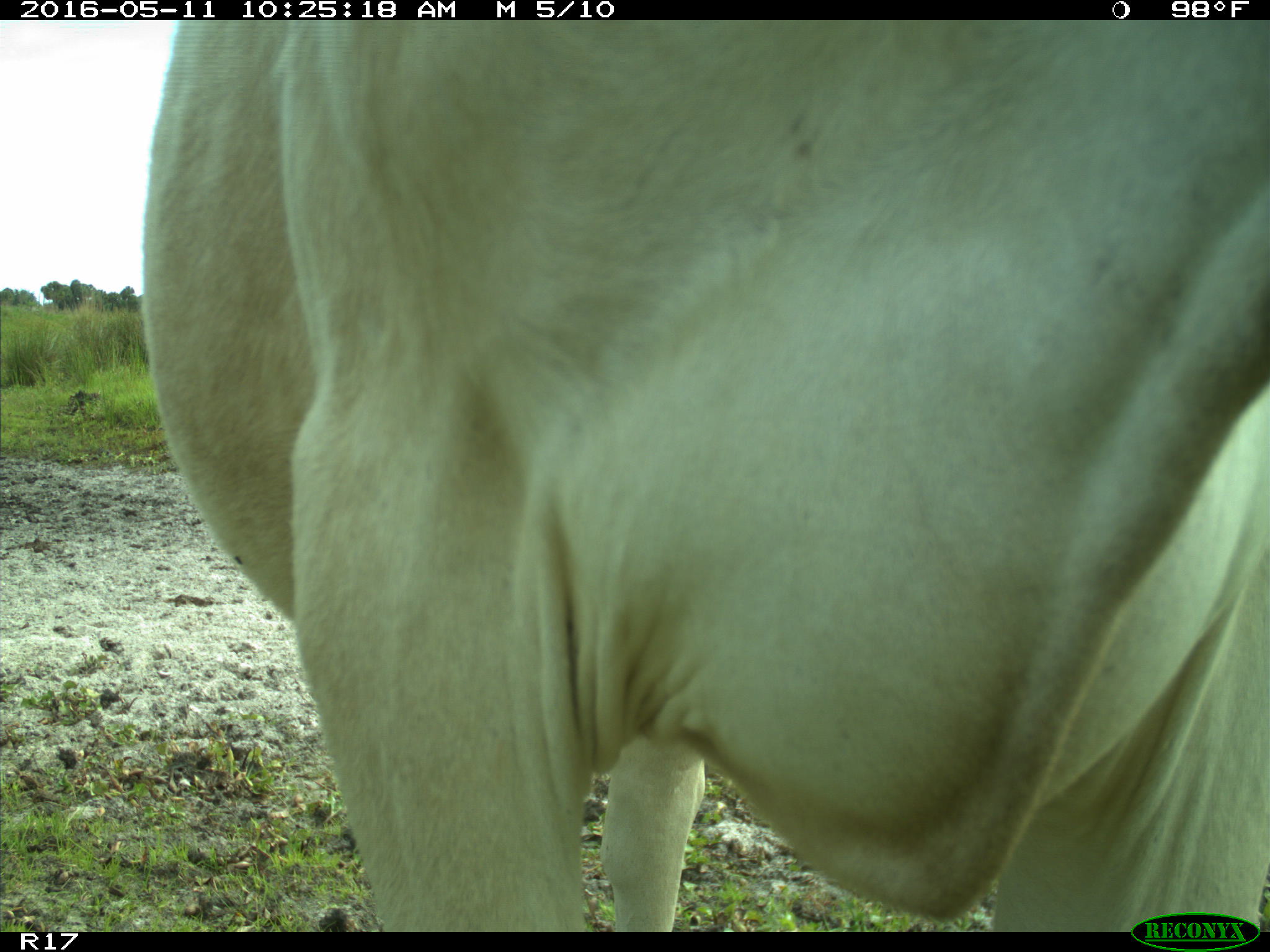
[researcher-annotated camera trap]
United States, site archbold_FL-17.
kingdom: Animalia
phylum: Chordata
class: Mammalia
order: Artiodactyla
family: Bovidae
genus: Bos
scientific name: Bos taurus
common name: domestic cow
Bos taurus (domestic cow).